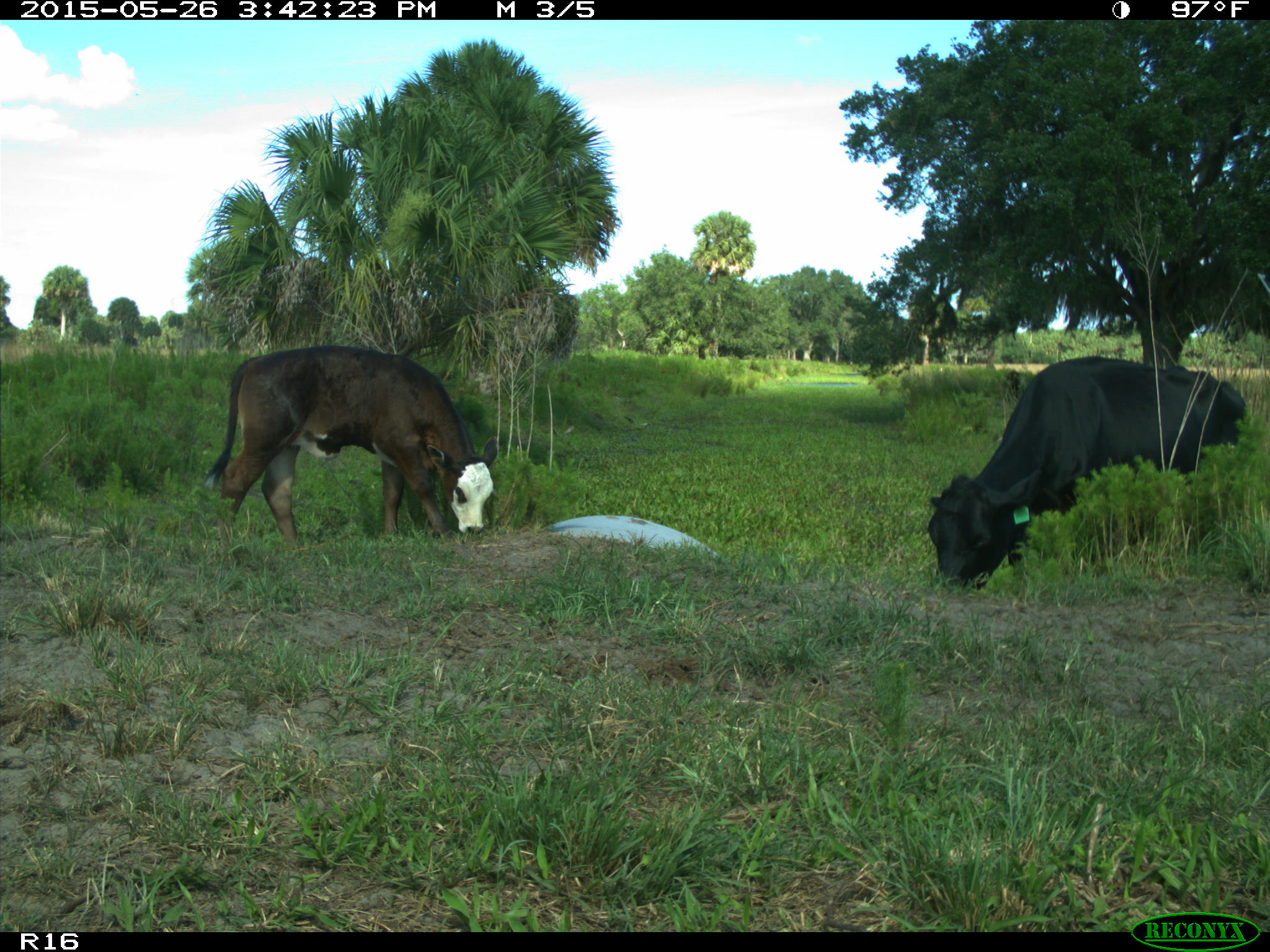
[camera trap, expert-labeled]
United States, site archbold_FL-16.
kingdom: Animalia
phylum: Chordata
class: Mammalia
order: Artiodactyla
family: Bovidae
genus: Bos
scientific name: Bos taurus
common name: domestic cow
Bos taurus (domestic cow).